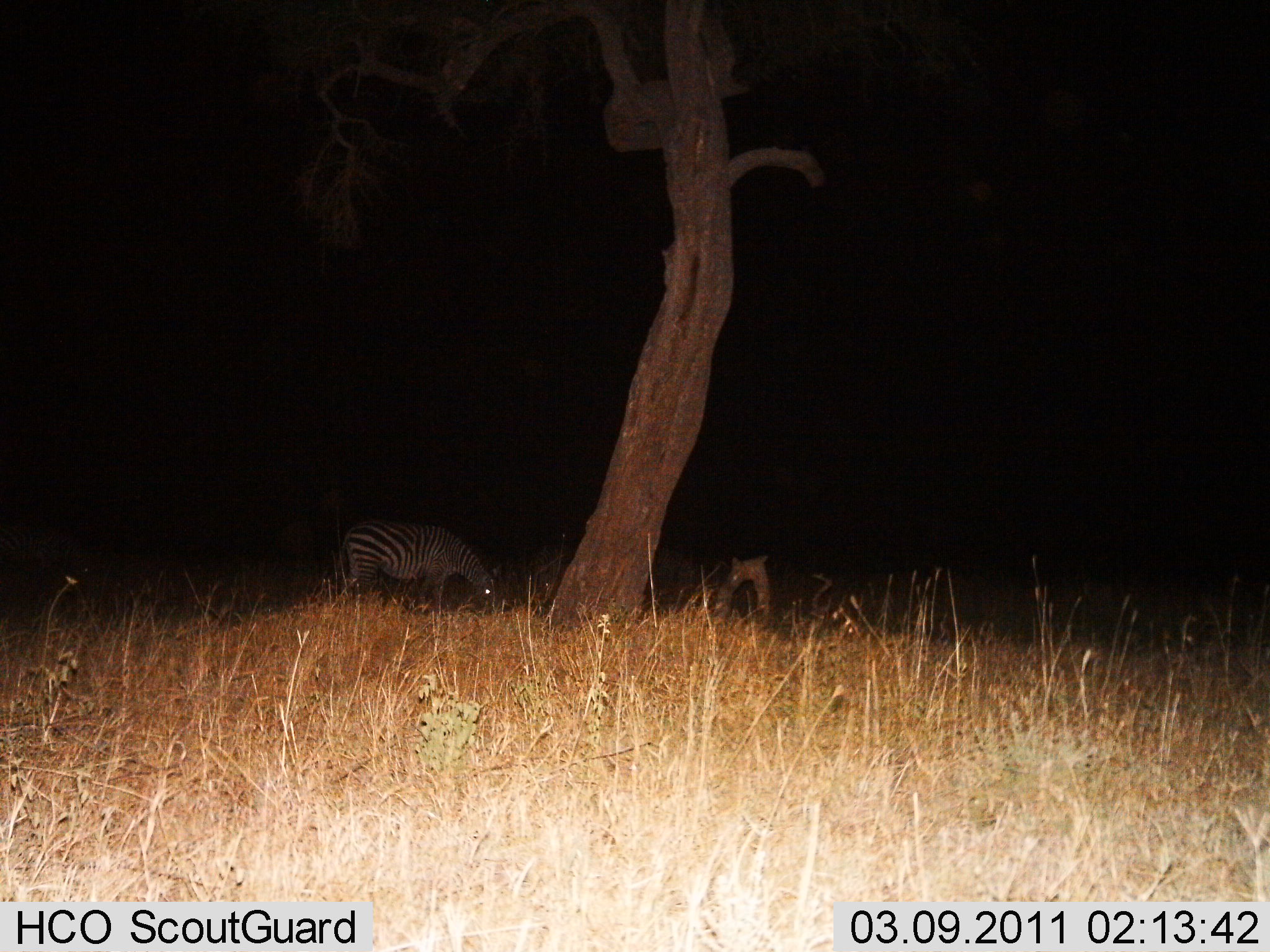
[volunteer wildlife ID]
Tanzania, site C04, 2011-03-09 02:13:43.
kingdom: Animalia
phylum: Chordata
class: Mammalia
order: Perissodactyla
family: Equidae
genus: Equus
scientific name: Equus quagga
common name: plains zebra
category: zebra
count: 1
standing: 18%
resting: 0%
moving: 0%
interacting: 0%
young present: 0%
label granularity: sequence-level